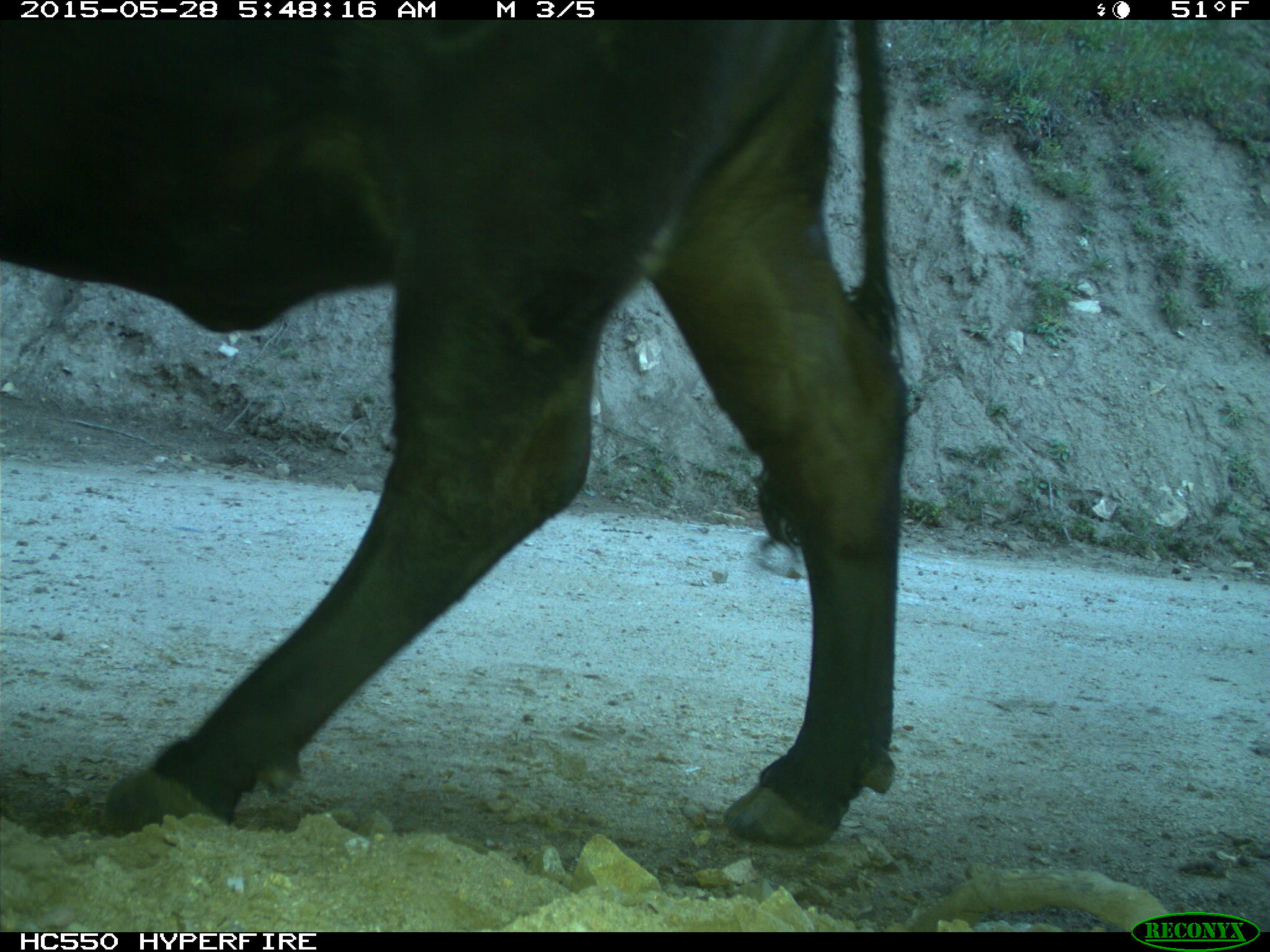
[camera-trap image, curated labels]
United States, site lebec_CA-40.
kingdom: Animalia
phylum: Chordata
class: Mammalia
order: Artiodactyla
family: Bovidae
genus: Bos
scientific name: Bos taurus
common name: domestic cow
Bos taurus (domestic cow).